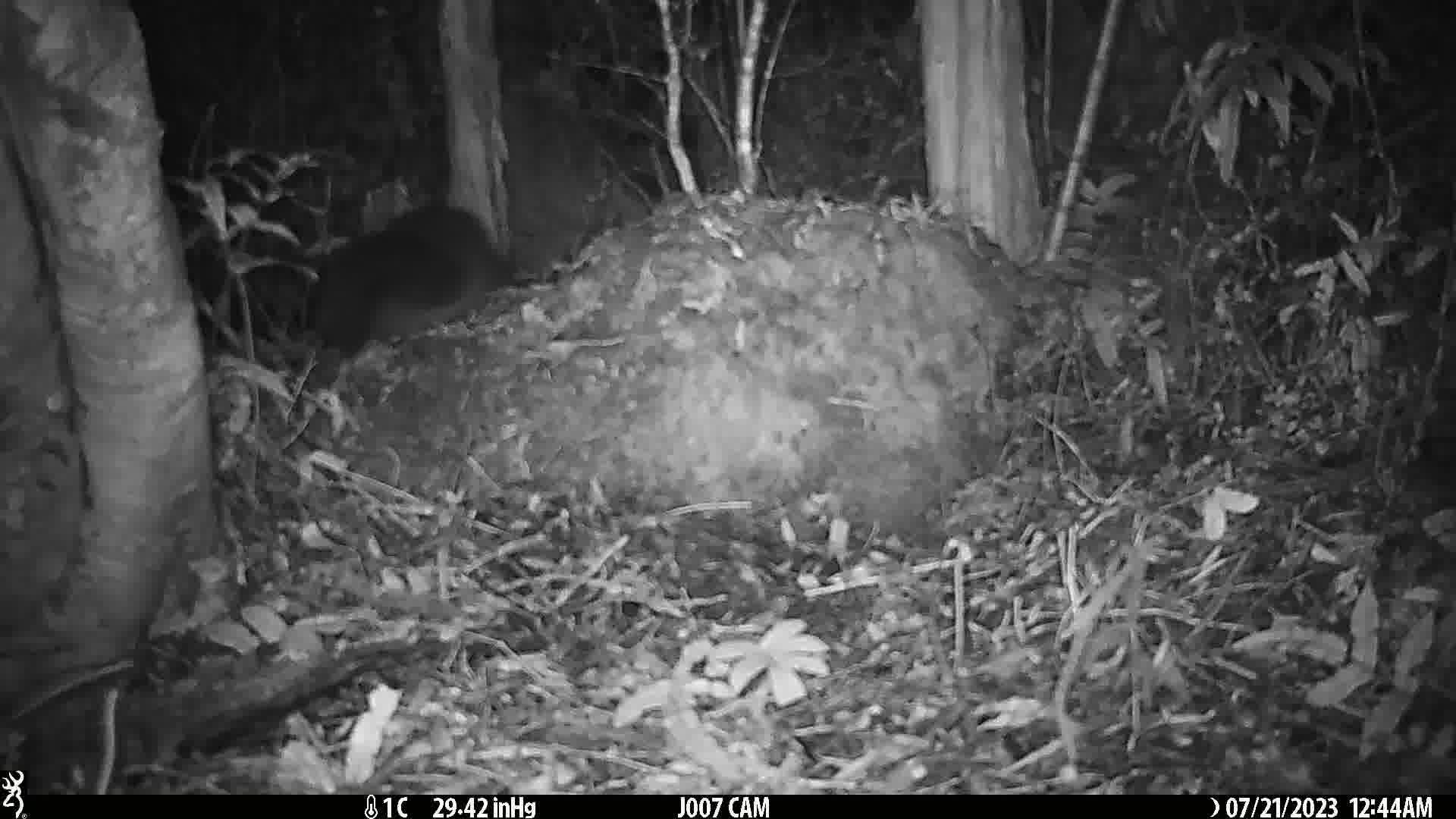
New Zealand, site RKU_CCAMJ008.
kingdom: Animalia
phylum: Chordata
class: Mammalia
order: Diprotodontia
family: Phalangeridae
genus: Trichosurus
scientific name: Trichosurus vulpecula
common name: common brushtail possum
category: possum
Possum (common brushtail possum) (Trichosurus vulpecula).